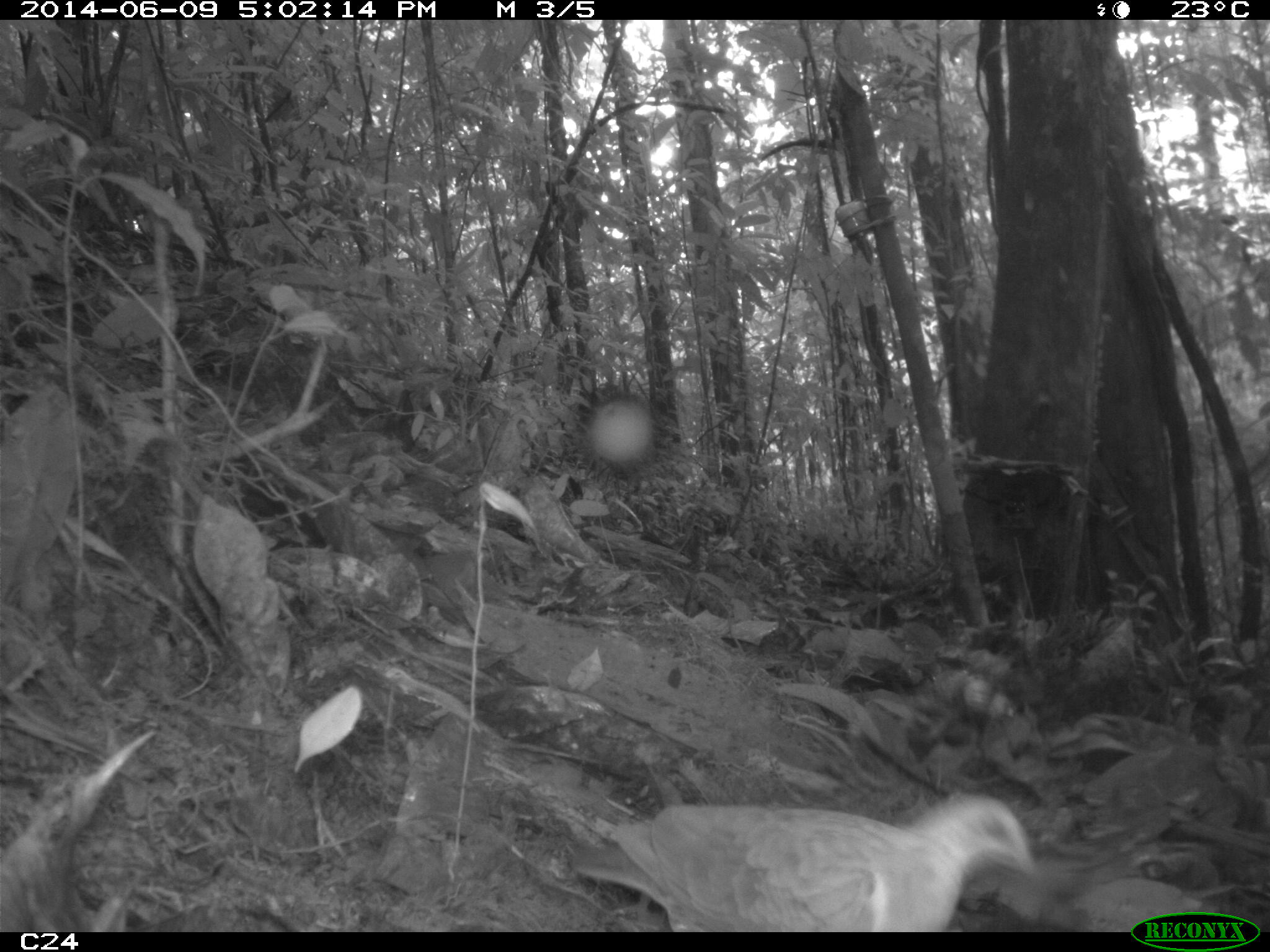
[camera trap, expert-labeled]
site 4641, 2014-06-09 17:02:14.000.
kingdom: Animalia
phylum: Chordata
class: Aves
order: Columbiformes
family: Columbidae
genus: Leptotila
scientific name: Leptotila rufaxilla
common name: gray-fronted dove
Leptotila rufaxilla (gray-fronted dove), count 1, age adult.